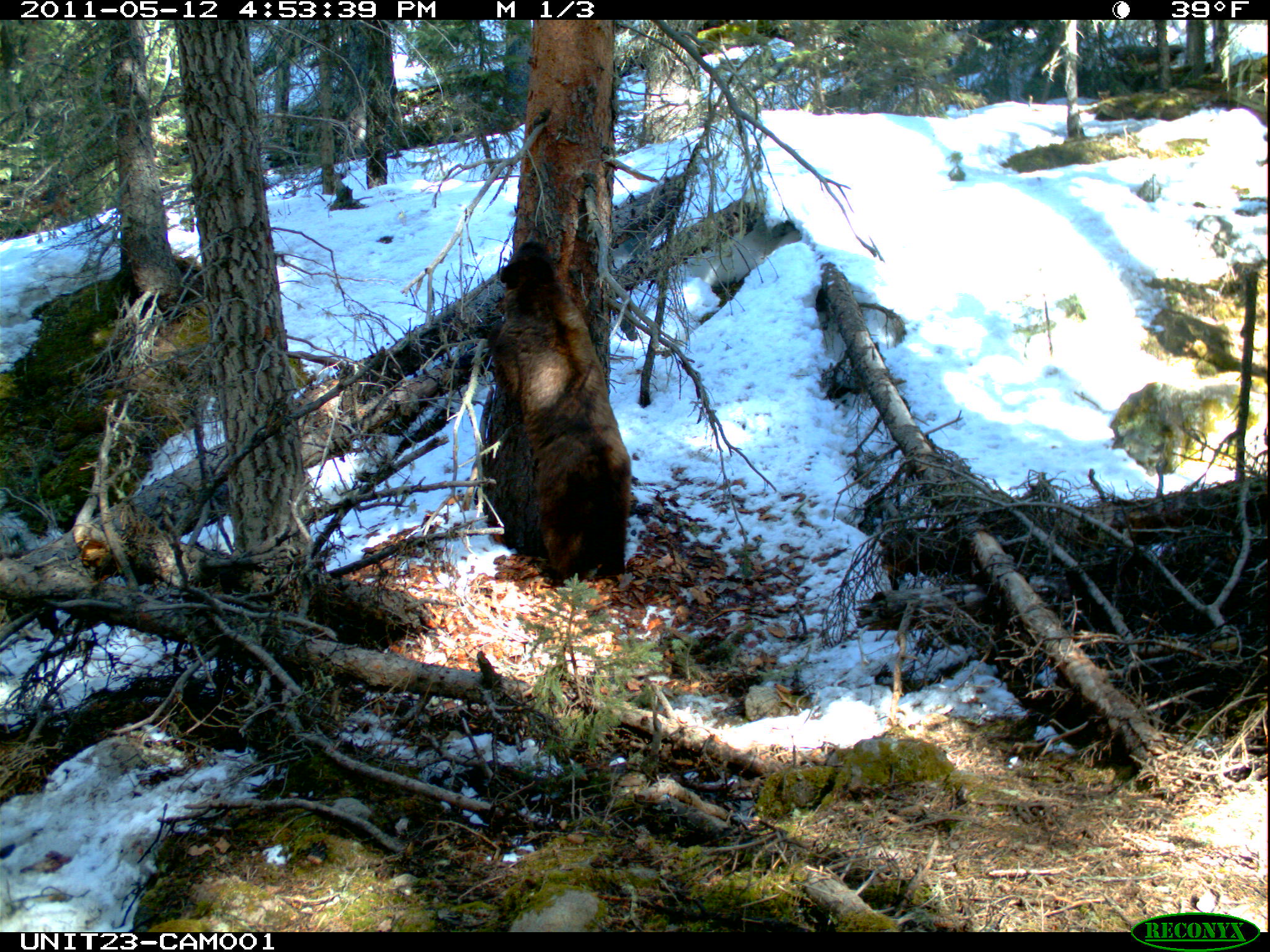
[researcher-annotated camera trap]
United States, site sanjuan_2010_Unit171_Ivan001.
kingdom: Animalia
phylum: Chordata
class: Mammalia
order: Carnivora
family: Ursidae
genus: Ursus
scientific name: Ursus americanus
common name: american black bear